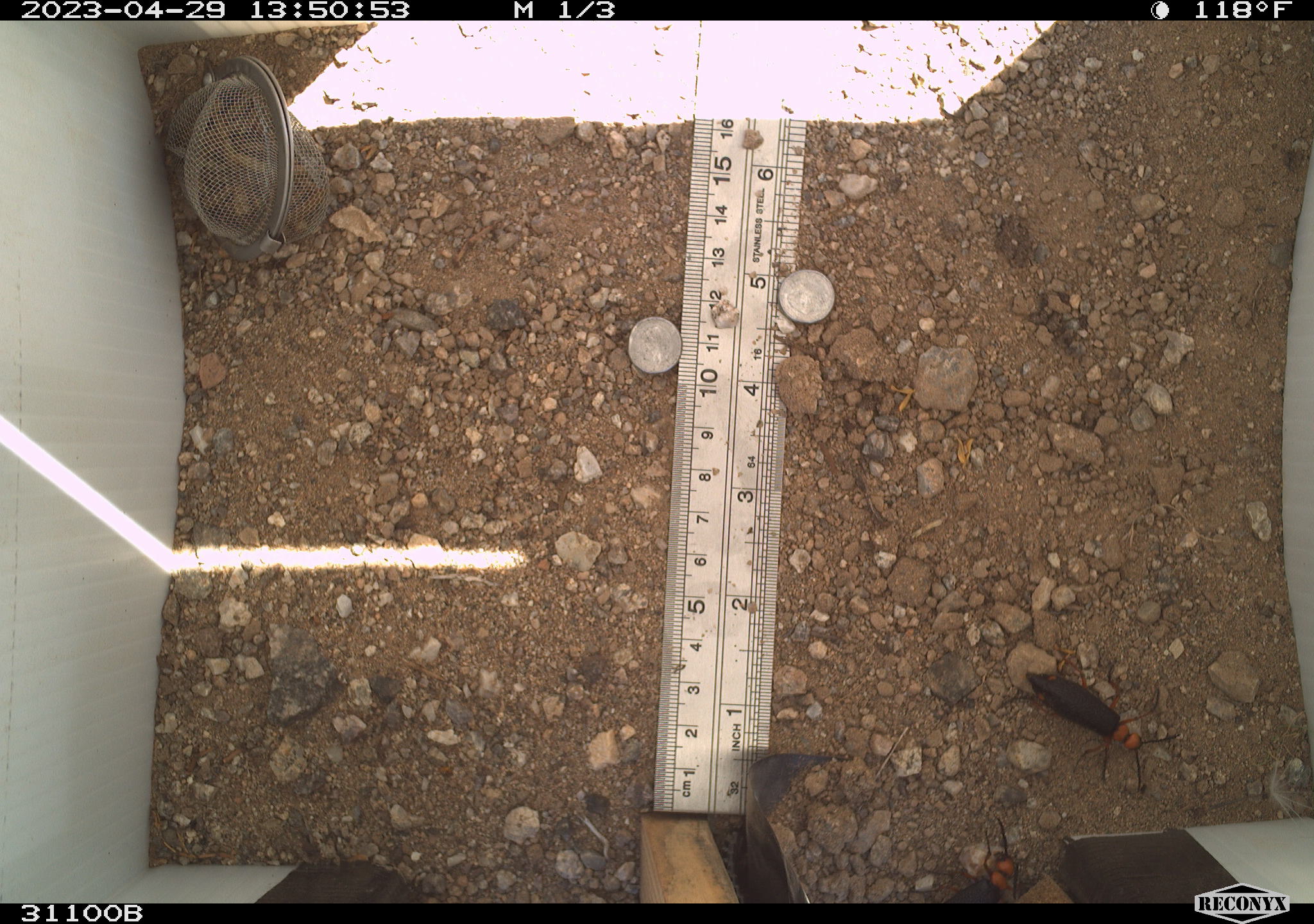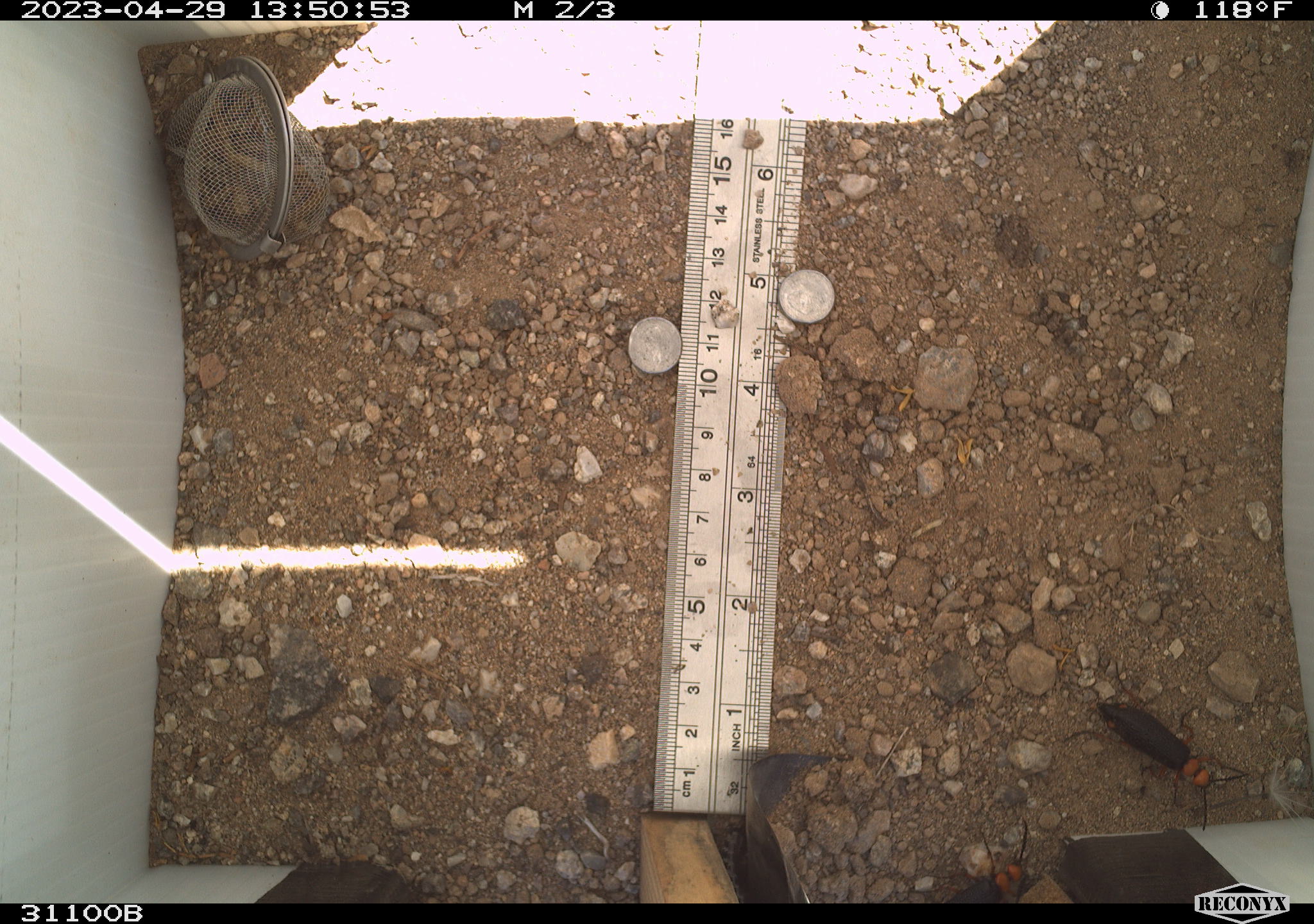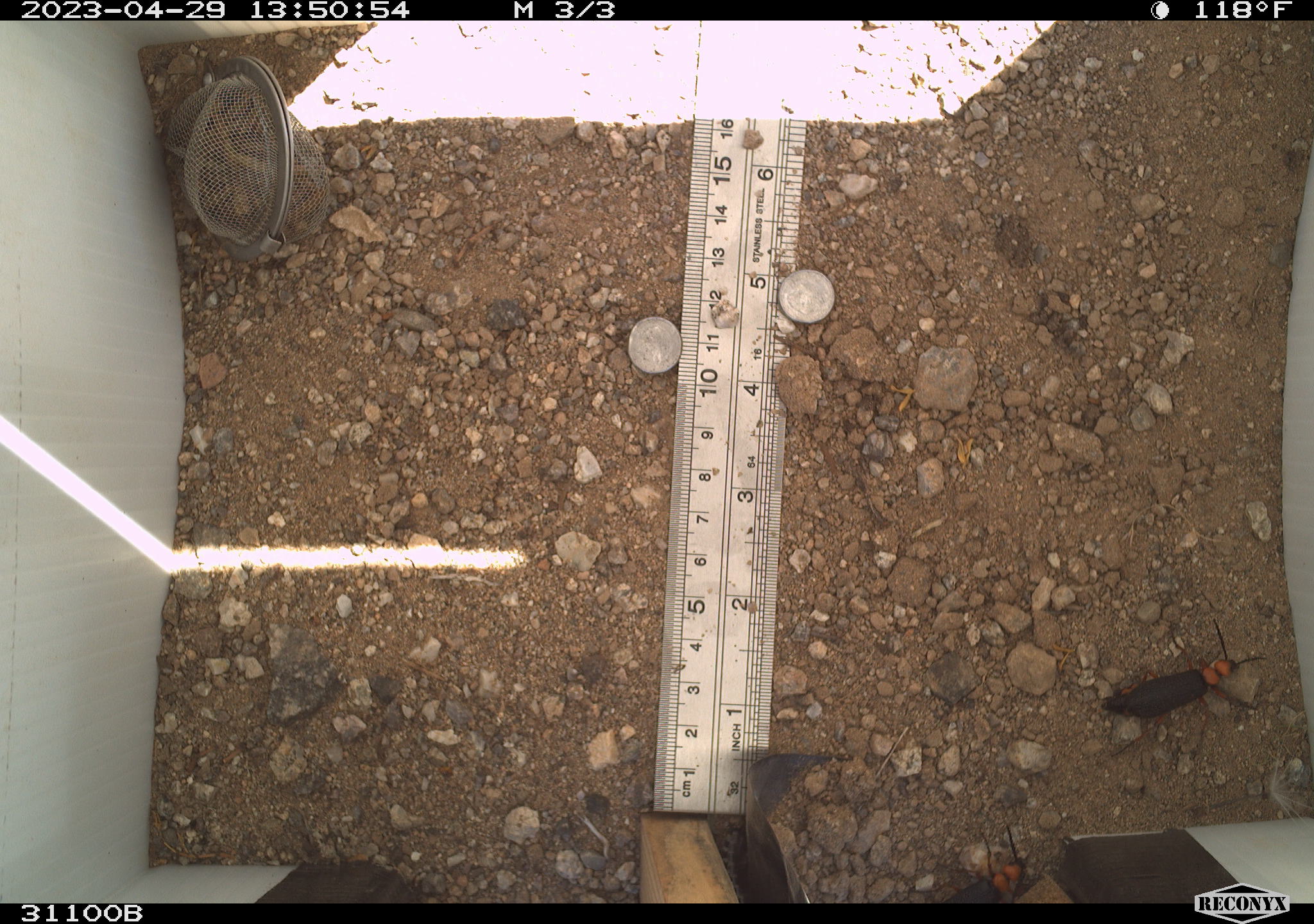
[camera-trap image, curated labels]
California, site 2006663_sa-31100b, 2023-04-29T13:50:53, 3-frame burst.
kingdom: Animalia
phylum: Arthropoda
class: Insecta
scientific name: Insecta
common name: insect